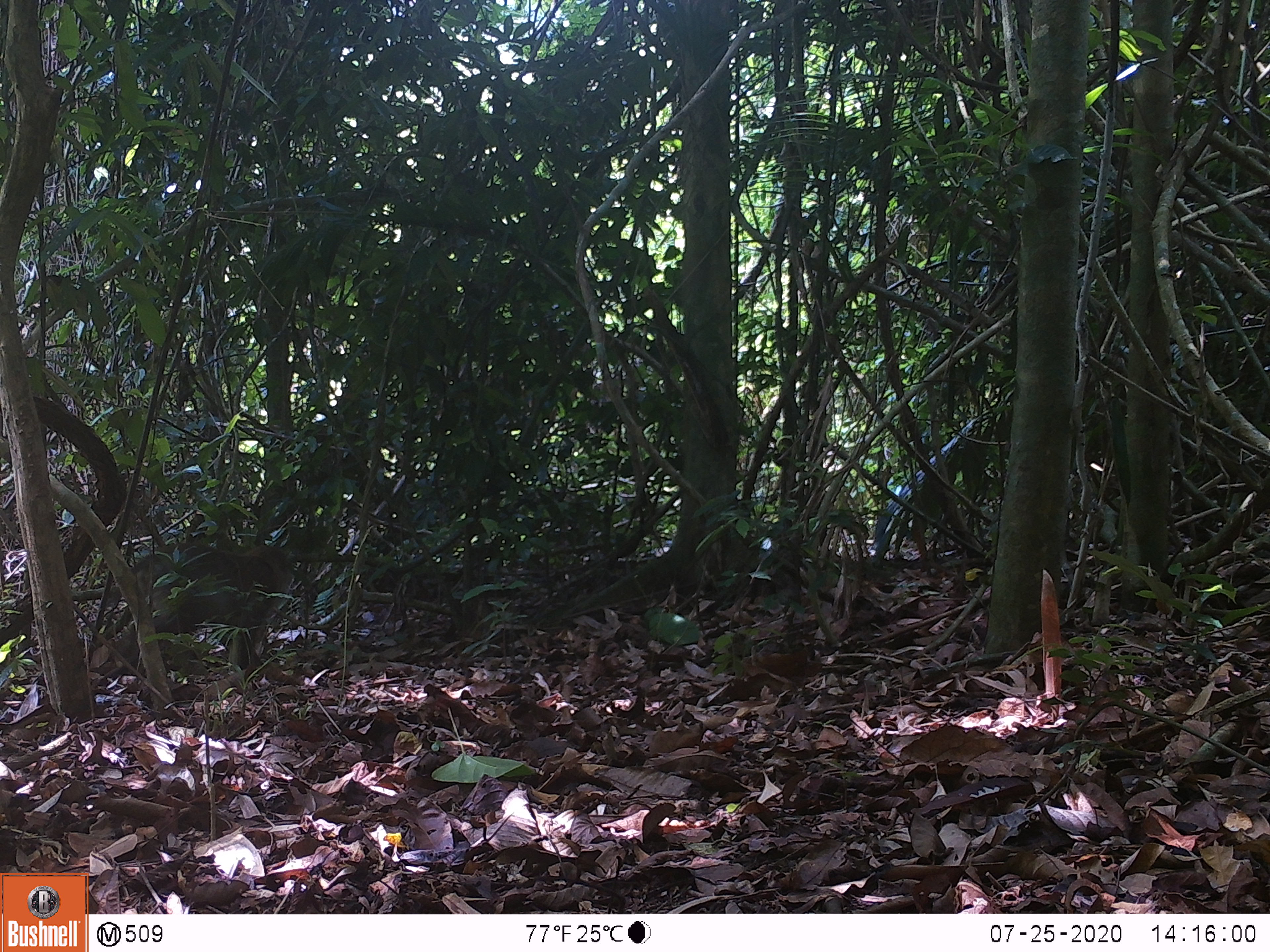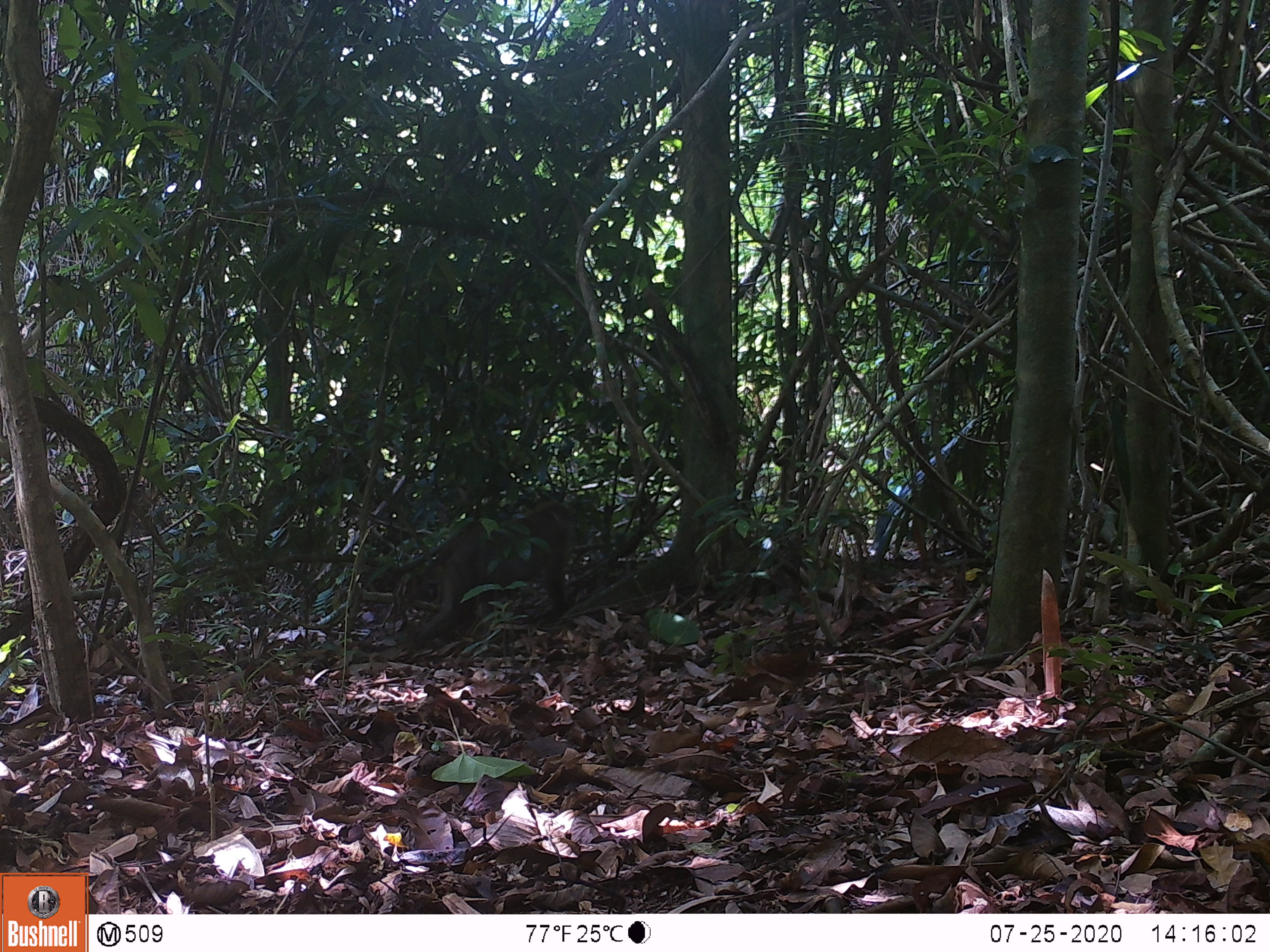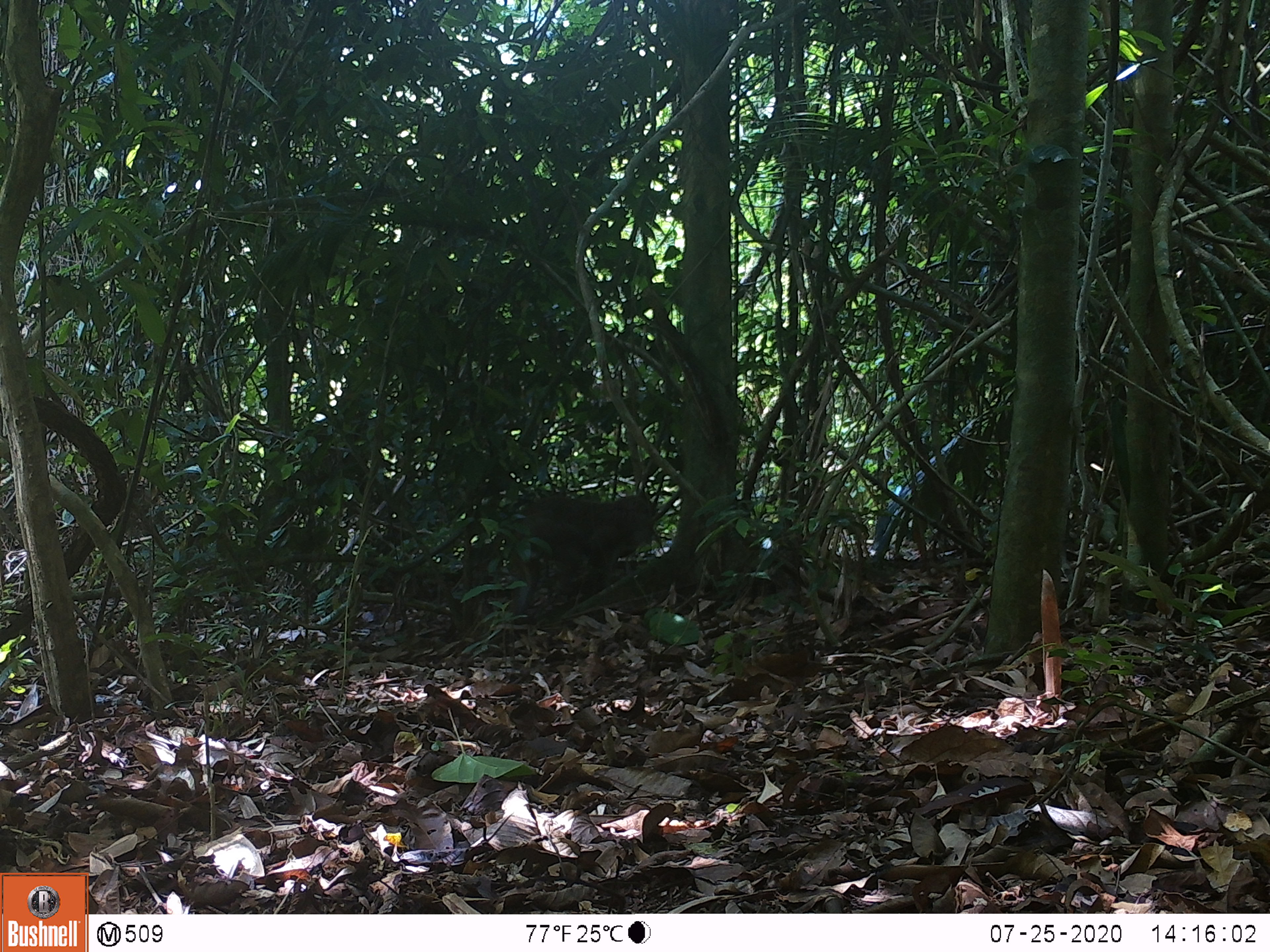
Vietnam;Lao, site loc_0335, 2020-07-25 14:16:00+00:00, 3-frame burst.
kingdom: Animalia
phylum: Chordata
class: Mammalia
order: Primates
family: Cercopithecidae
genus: Macaca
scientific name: Macaca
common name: macaques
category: assam or rhesus macaque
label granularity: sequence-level